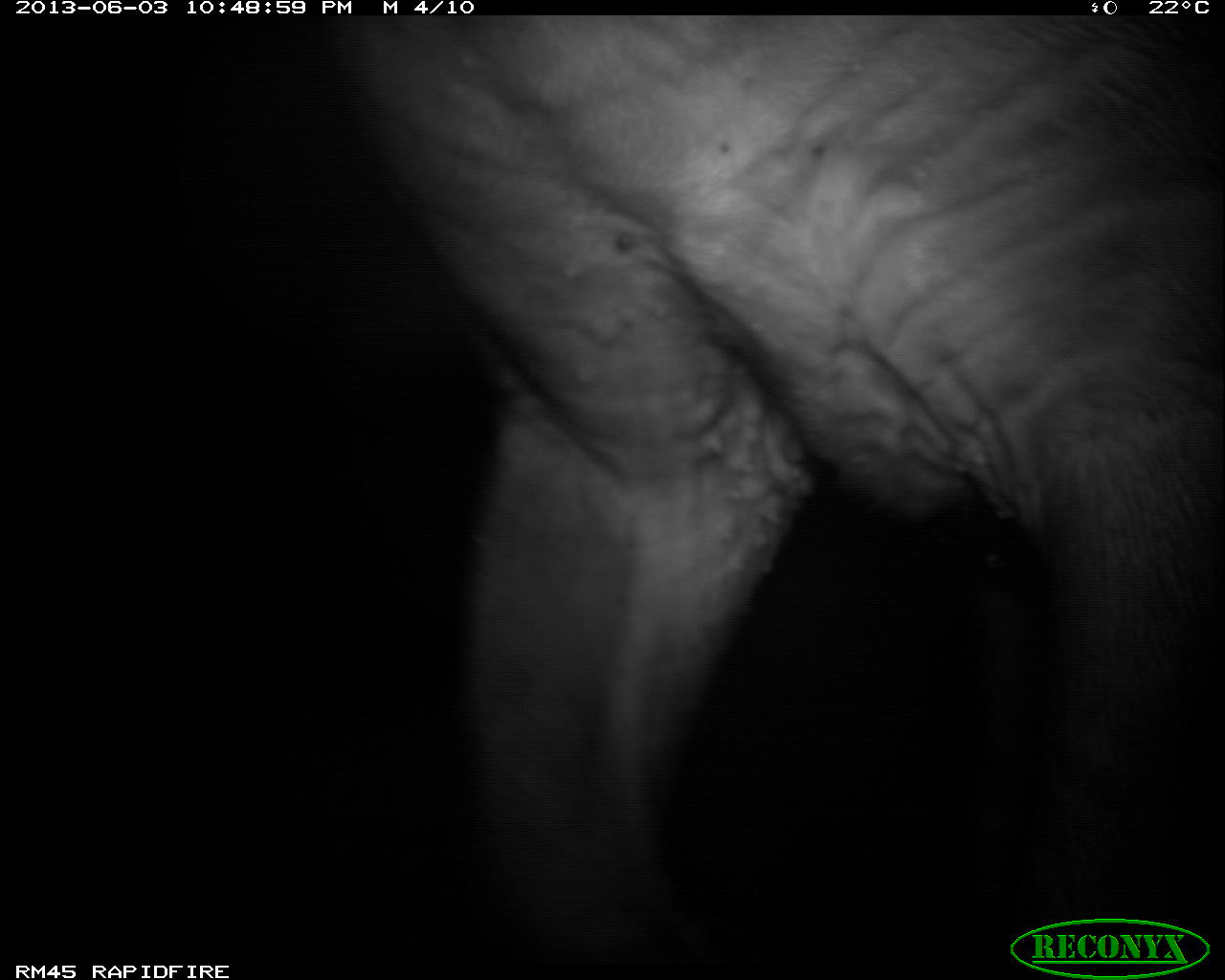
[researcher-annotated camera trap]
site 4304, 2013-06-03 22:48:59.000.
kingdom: Animalia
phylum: Chordata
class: Mammalia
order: Perissodactyla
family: Tapiridae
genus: Tapirus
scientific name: Tapirus bairdii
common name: baird's tapir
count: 1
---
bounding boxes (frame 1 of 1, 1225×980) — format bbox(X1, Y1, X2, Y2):
tapirus bairdii: bbox(337, 15, 1225, 964)